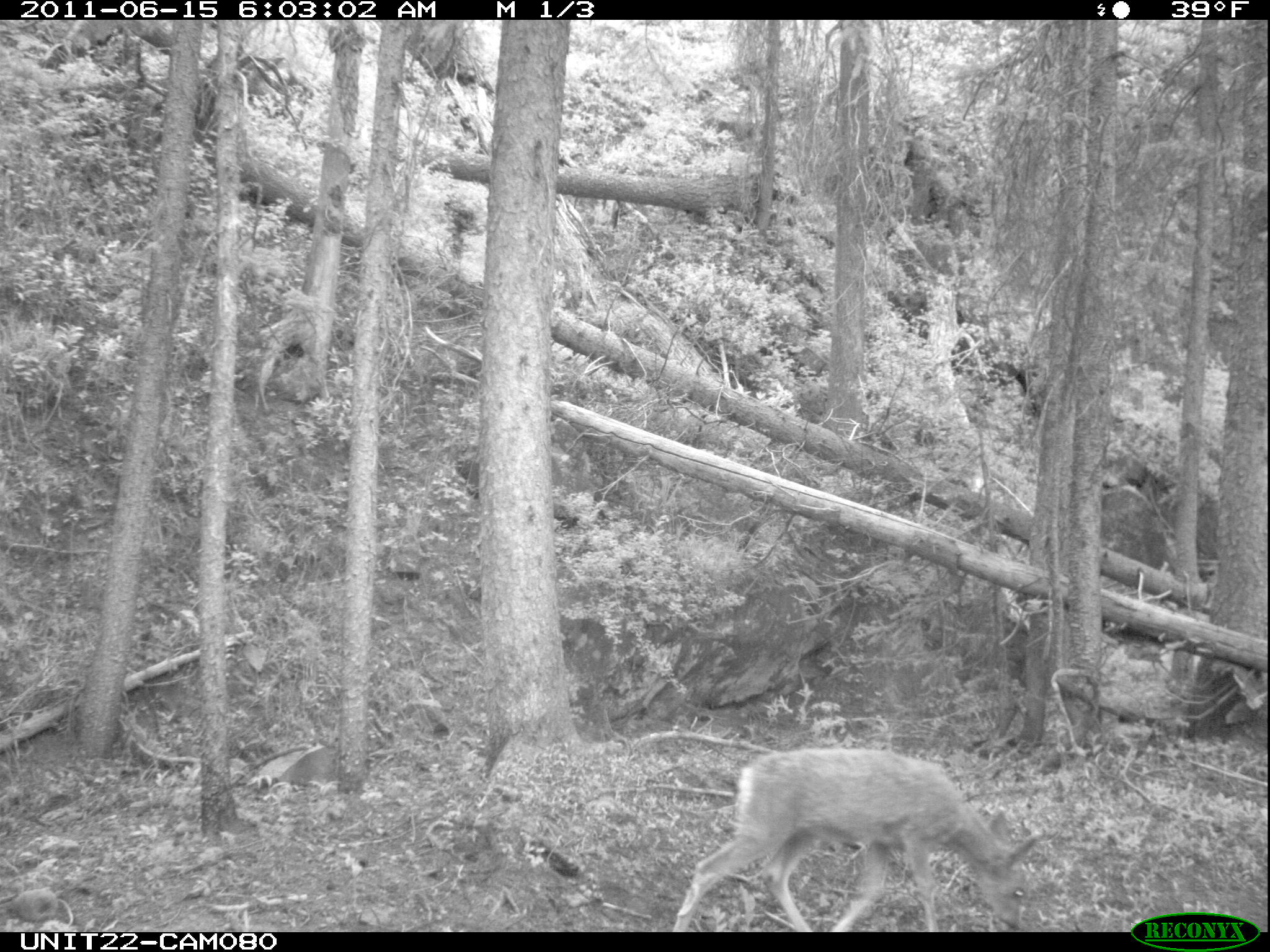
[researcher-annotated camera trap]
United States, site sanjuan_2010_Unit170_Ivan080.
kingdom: Animalia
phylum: Chordata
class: Mammalia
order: Artiodactyla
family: Cervidae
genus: Odocoileus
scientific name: Odocoileus hemionus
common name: mule deer